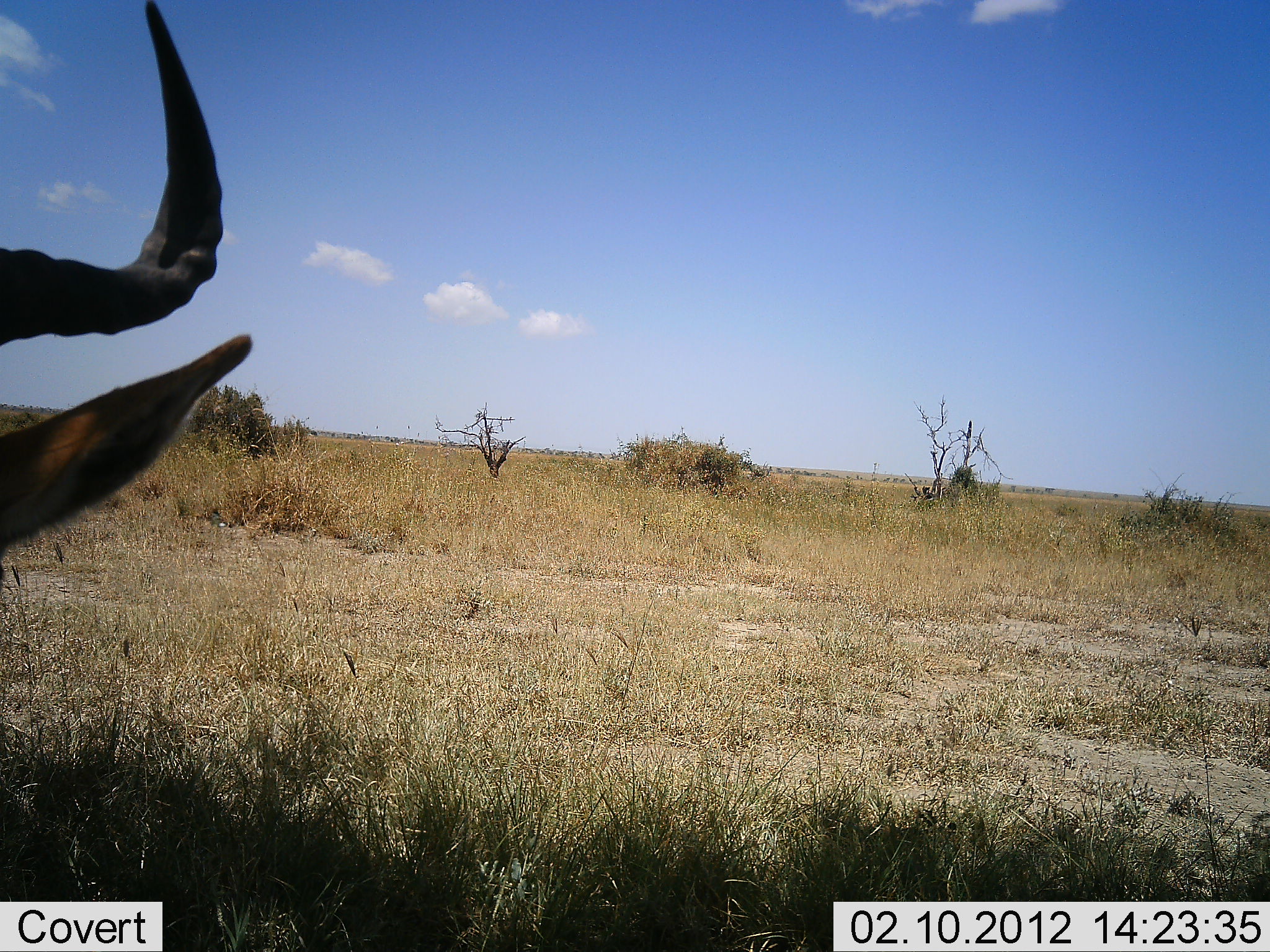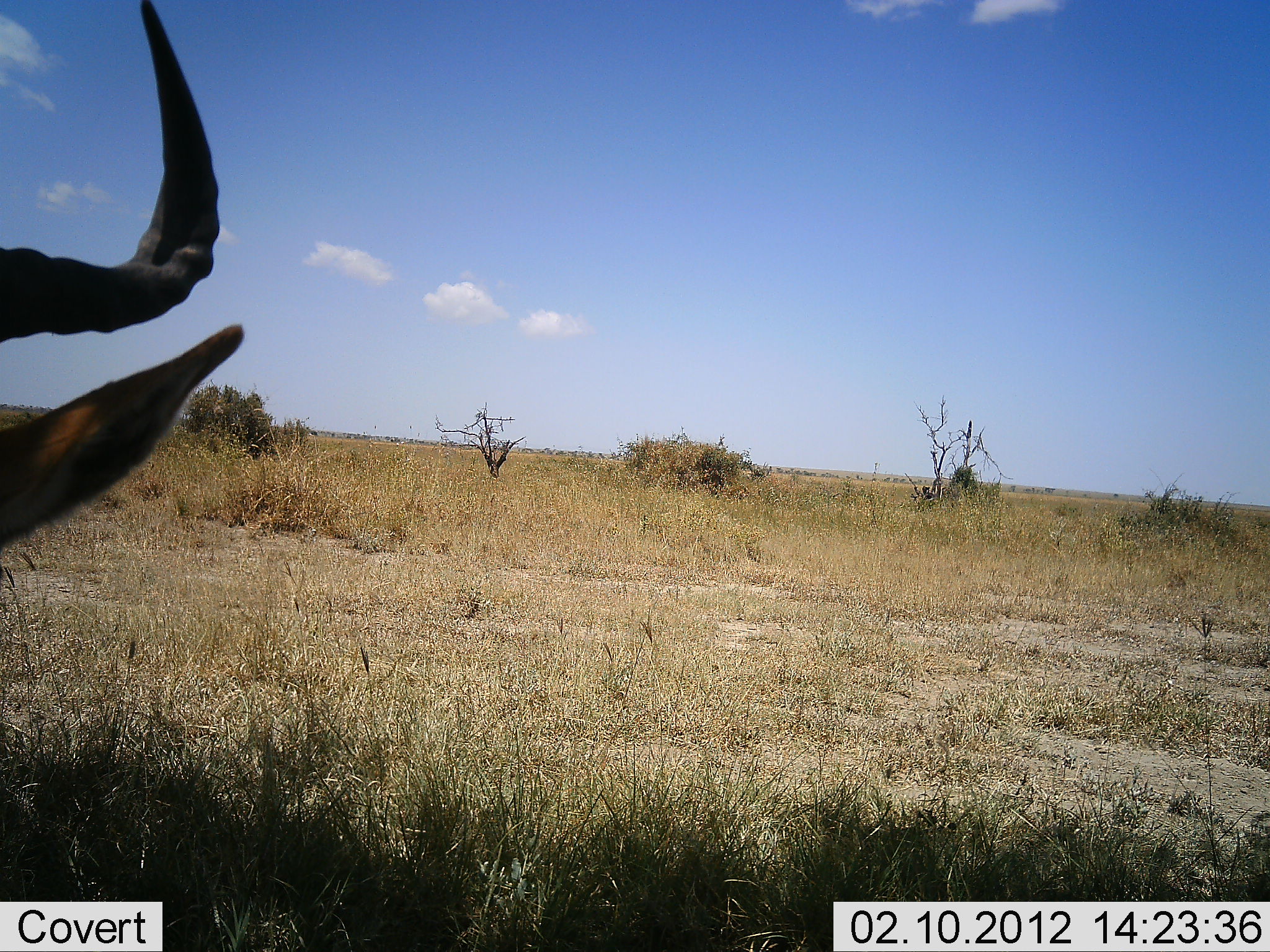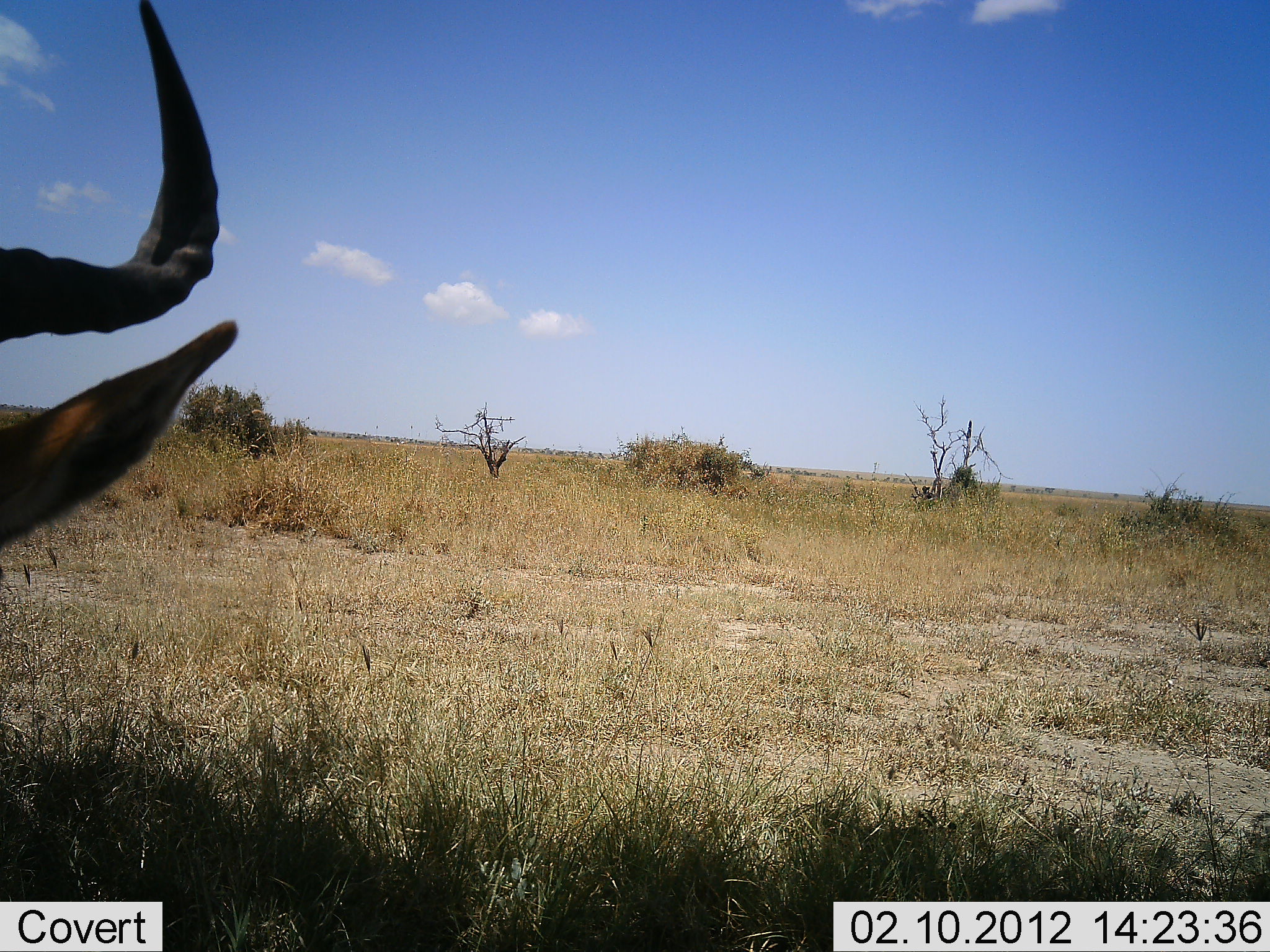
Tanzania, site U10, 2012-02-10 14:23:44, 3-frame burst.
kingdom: Animalia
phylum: Chordata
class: Mammalia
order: Artiodactyla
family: Bovidae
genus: Alcelaphus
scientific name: Alcelaphus buselaphus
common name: hartebeest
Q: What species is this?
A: Hartebeest (Alcelaphus buselaphus).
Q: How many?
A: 1.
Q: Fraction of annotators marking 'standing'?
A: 47%.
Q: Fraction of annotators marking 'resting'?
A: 47%.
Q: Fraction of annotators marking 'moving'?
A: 0%.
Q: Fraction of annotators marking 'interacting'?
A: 6%.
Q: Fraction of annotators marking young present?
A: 0%.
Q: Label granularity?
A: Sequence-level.